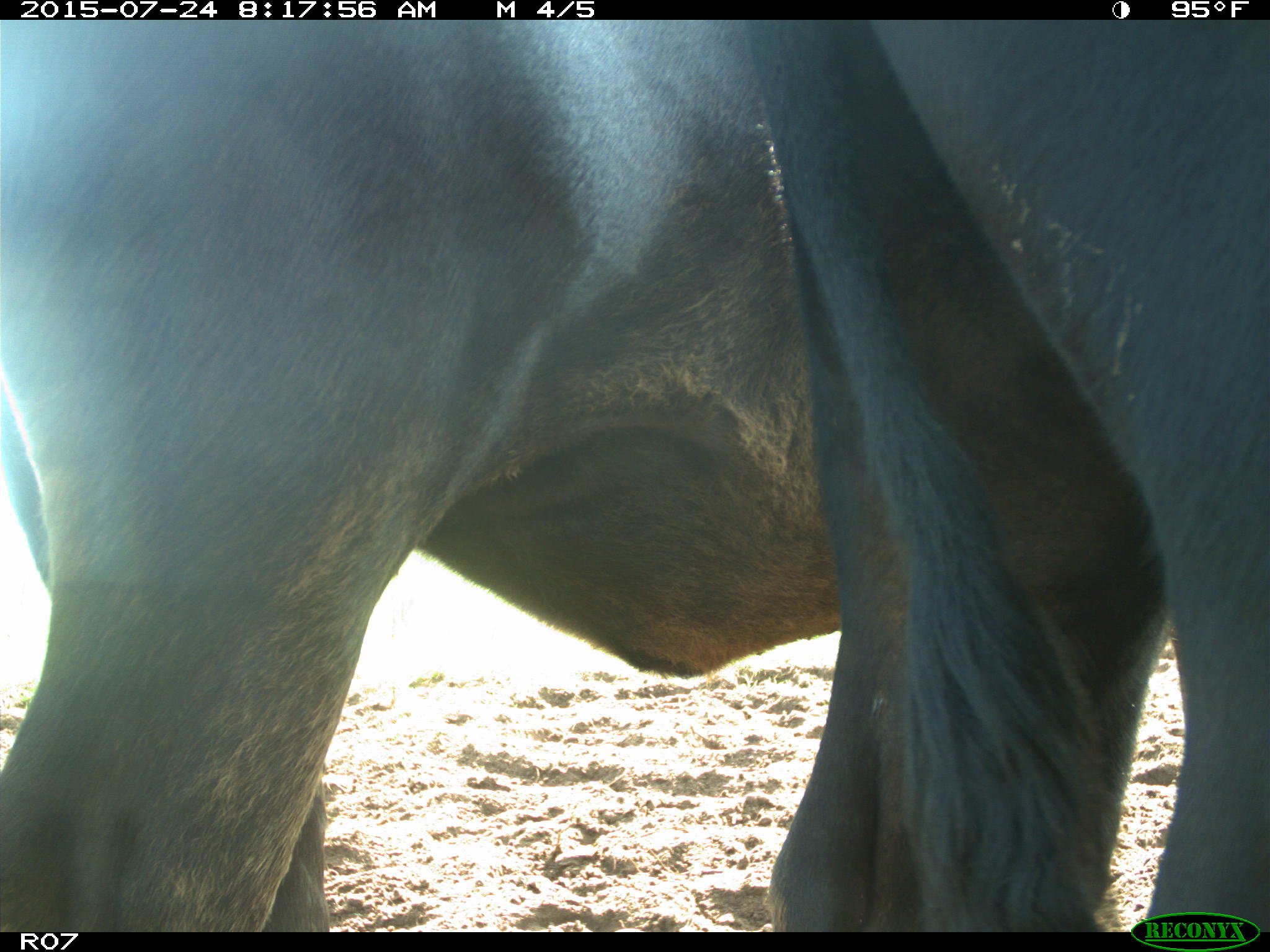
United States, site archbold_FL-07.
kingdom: Animalia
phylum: Chordata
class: Mammalia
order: Artiodactyla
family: Bovidae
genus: Bos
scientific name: Bos taurus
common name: domestic cow